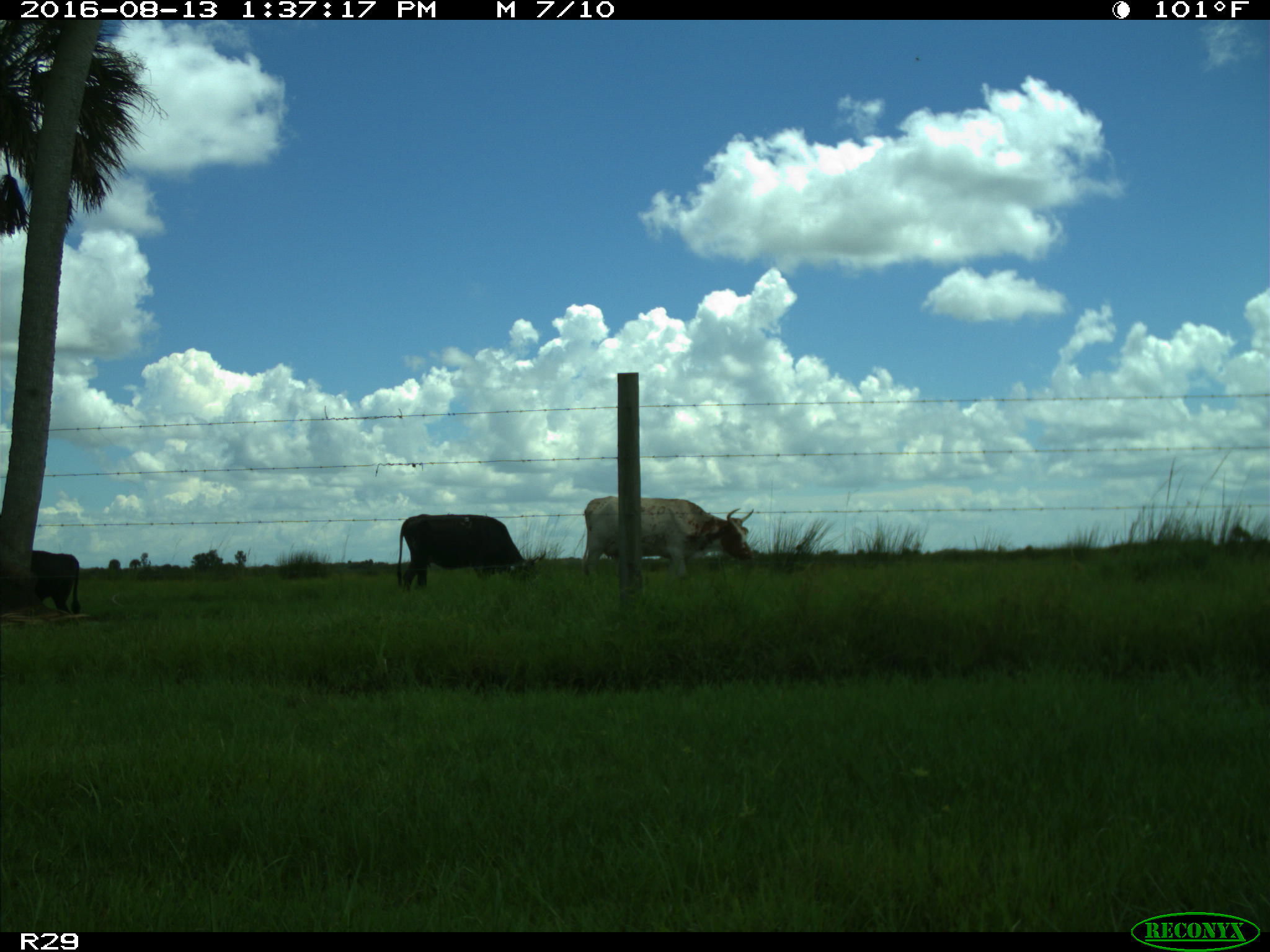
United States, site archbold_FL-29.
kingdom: Animalia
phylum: Chordata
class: Mammalia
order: Artiodactyla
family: Bovidae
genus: Bos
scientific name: Bos taurus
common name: domestic cow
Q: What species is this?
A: Bos taurus (domestic cow).